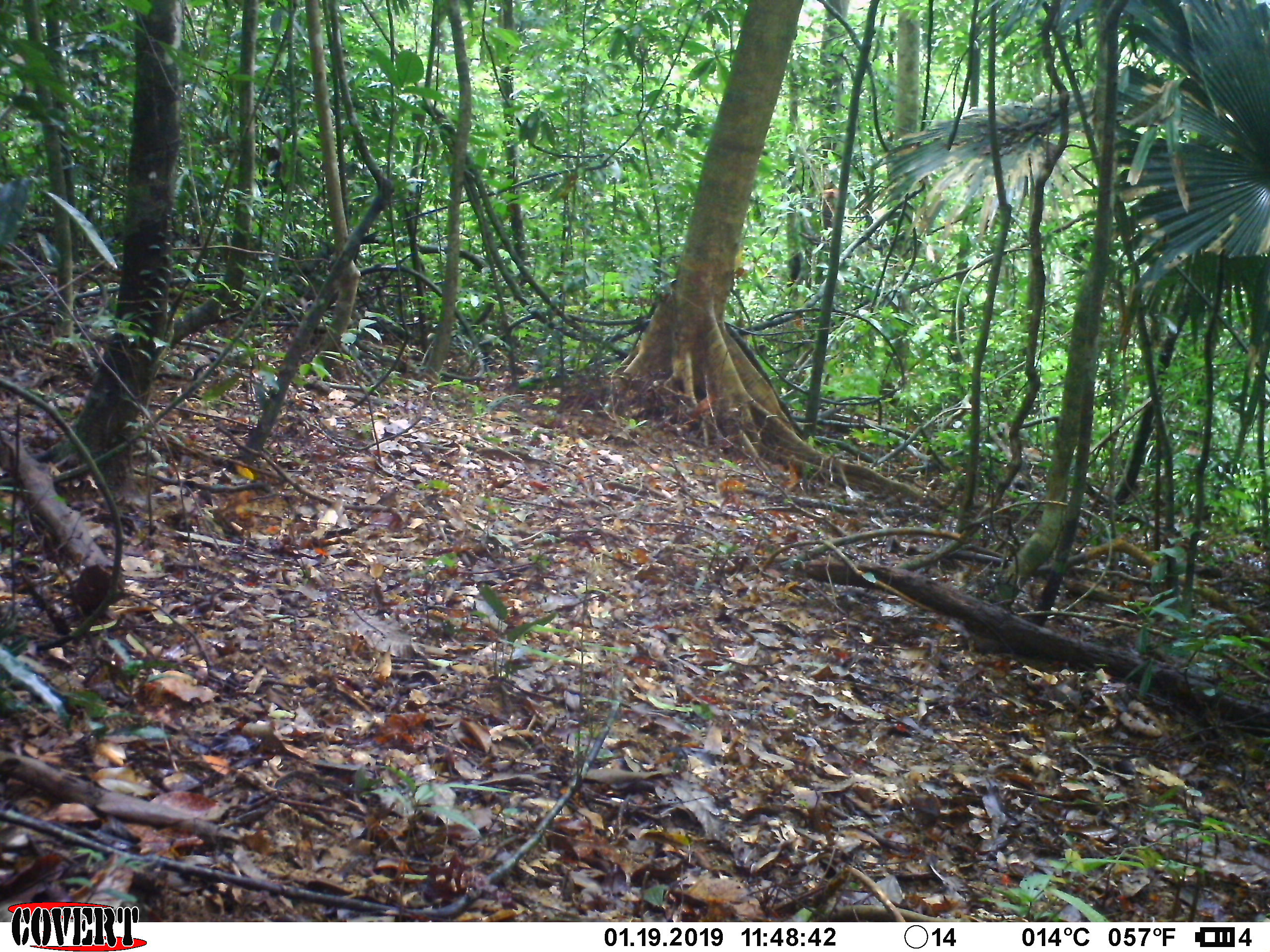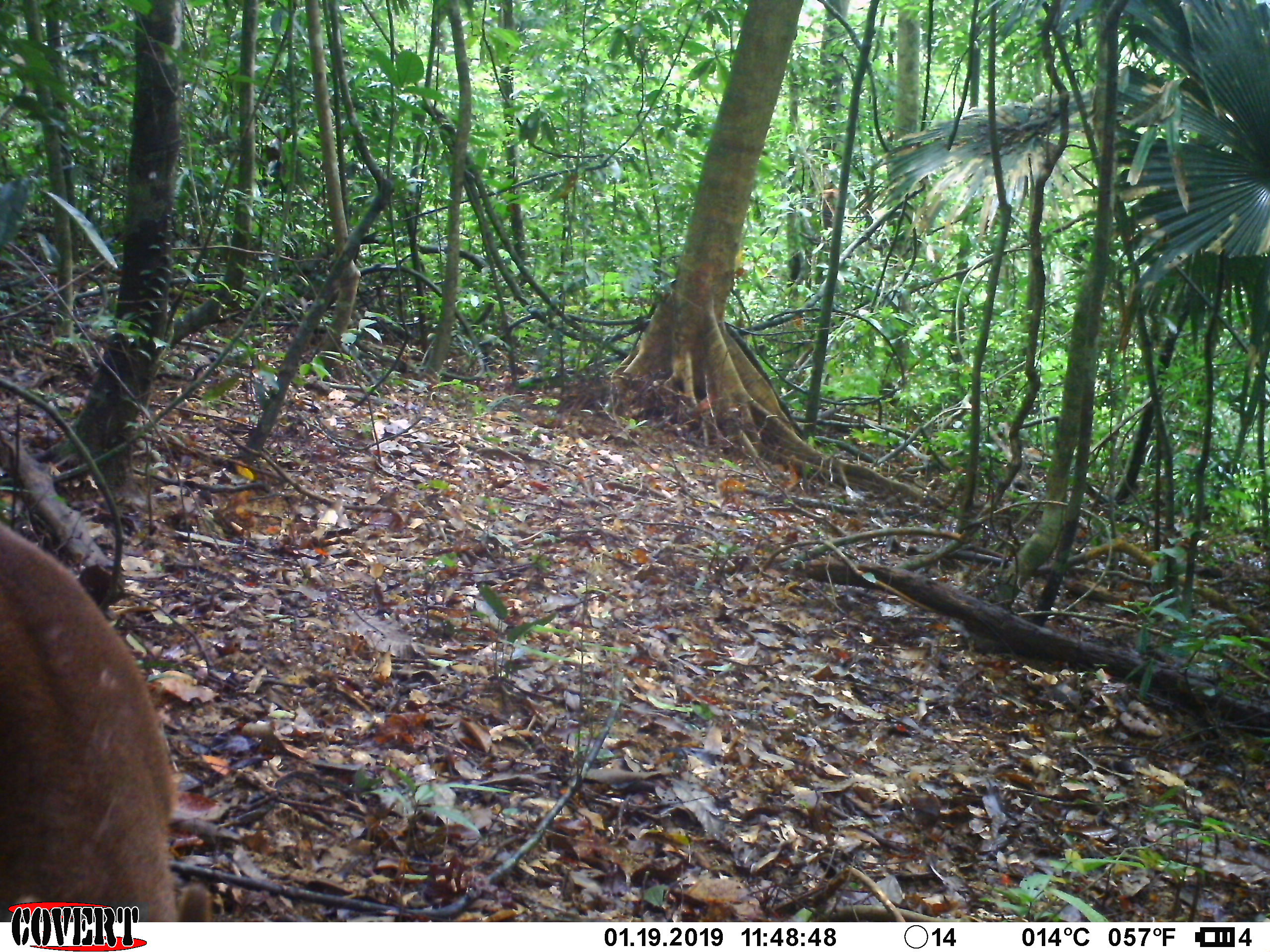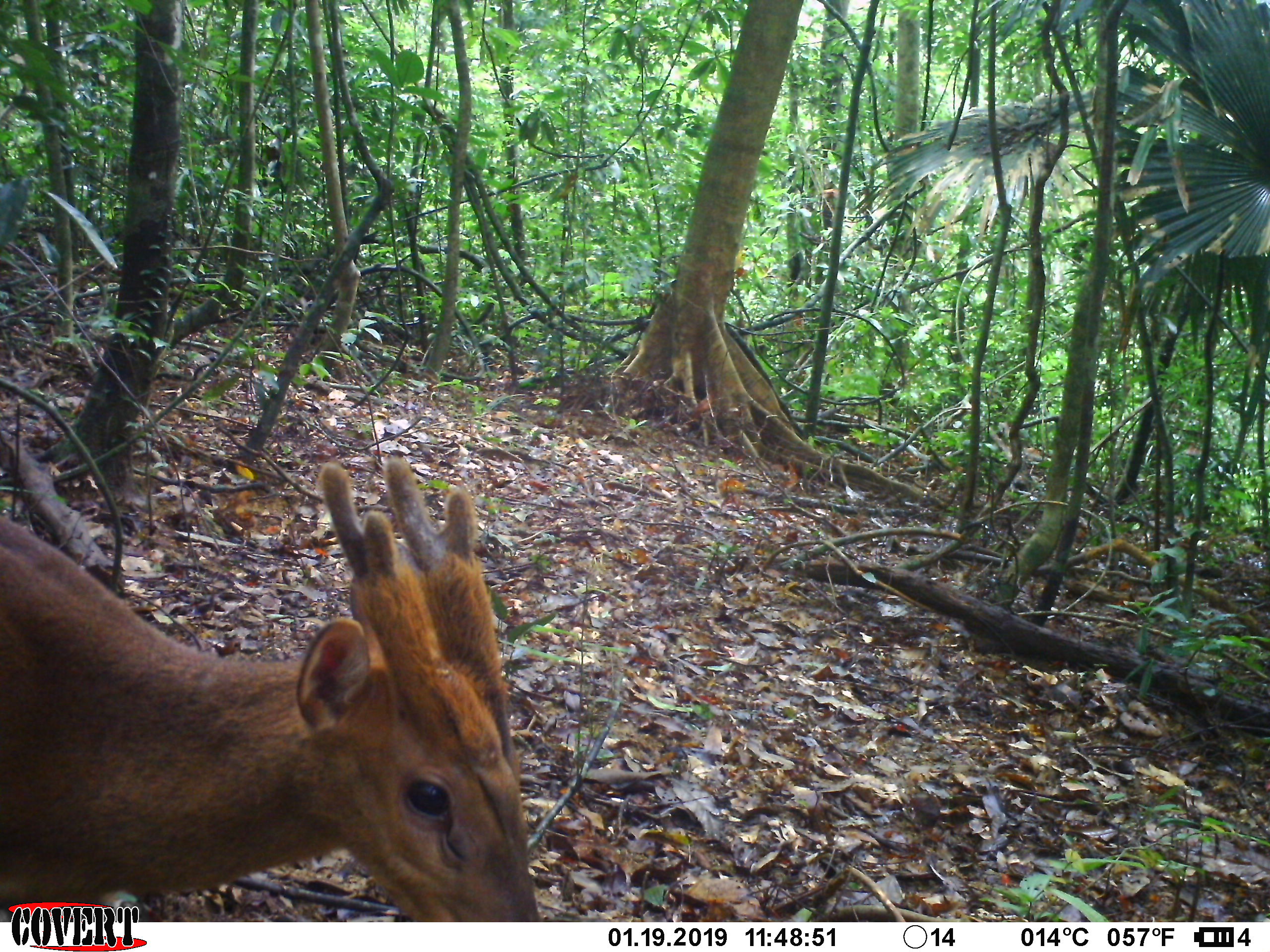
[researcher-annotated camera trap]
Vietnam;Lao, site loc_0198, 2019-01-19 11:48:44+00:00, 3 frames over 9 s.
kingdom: Animalia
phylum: Chordata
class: Mammalia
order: Artiodactyla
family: Cervidae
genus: Muntiacus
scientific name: Muntiacus vuquangensis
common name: large-antlered muntjac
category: large antlered muntjac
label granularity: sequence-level